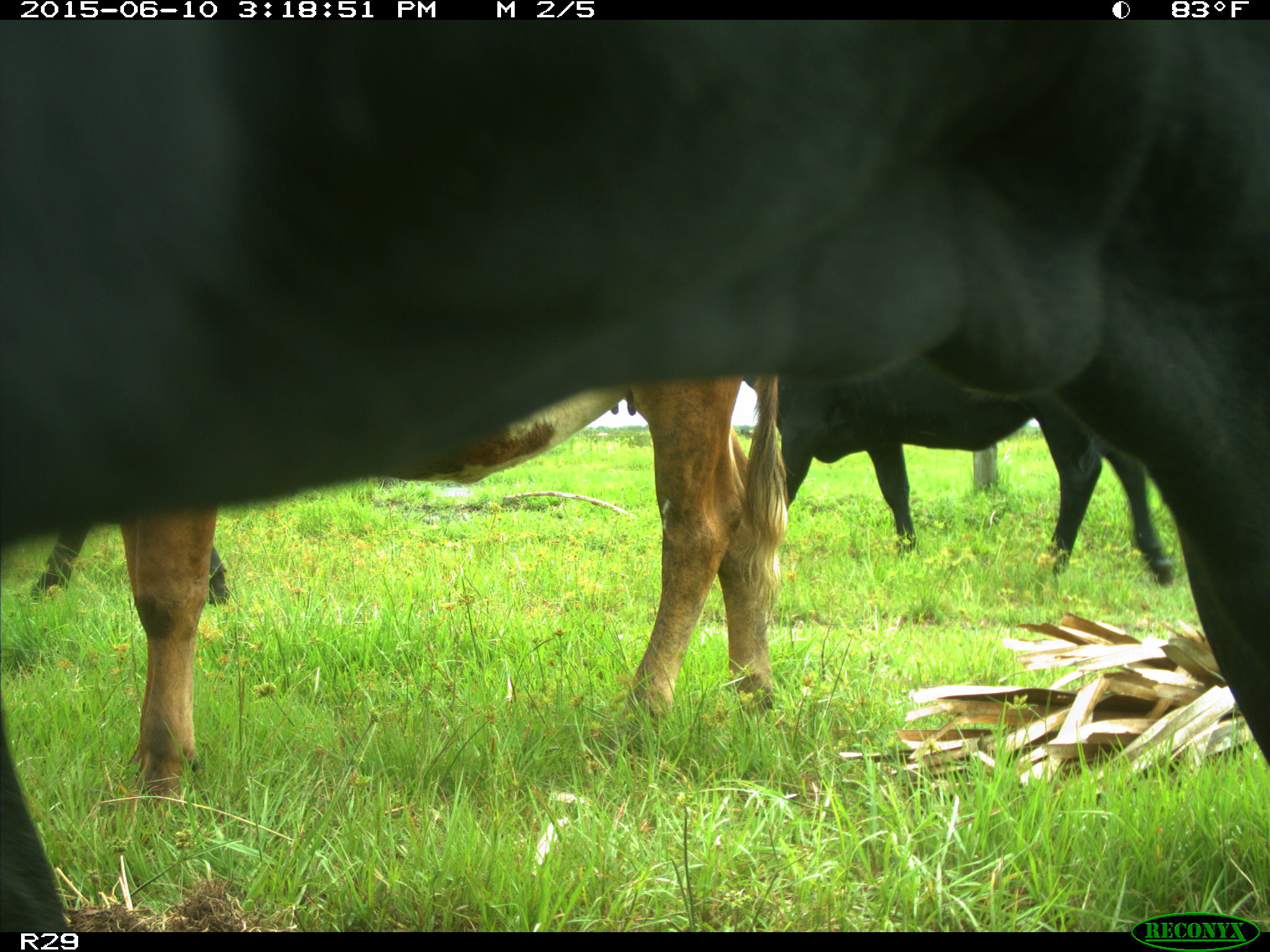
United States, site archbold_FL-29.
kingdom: Animalia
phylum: Chordata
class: Mammalia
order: Artiodactyla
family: Bovidae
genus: Bos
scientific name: Bos taurus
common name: domestic cow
Bos taurus (domestic cow).